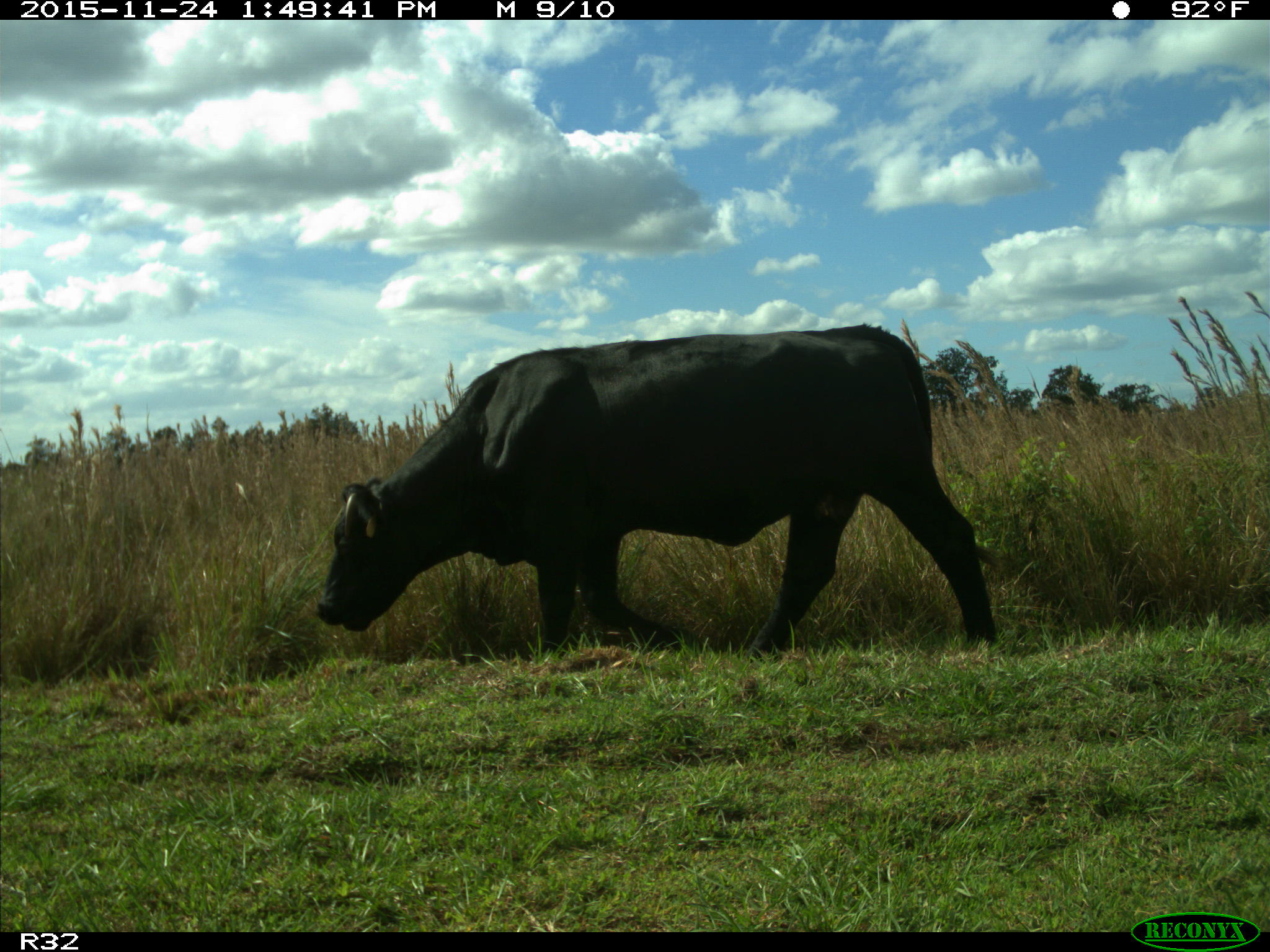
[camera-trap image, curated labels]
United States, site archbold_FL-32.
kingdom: Animalia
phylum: Chordata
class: Mammalia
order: Artiodactyla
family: Bovidae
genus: Bos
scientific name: Bos taurus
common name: domestic cow